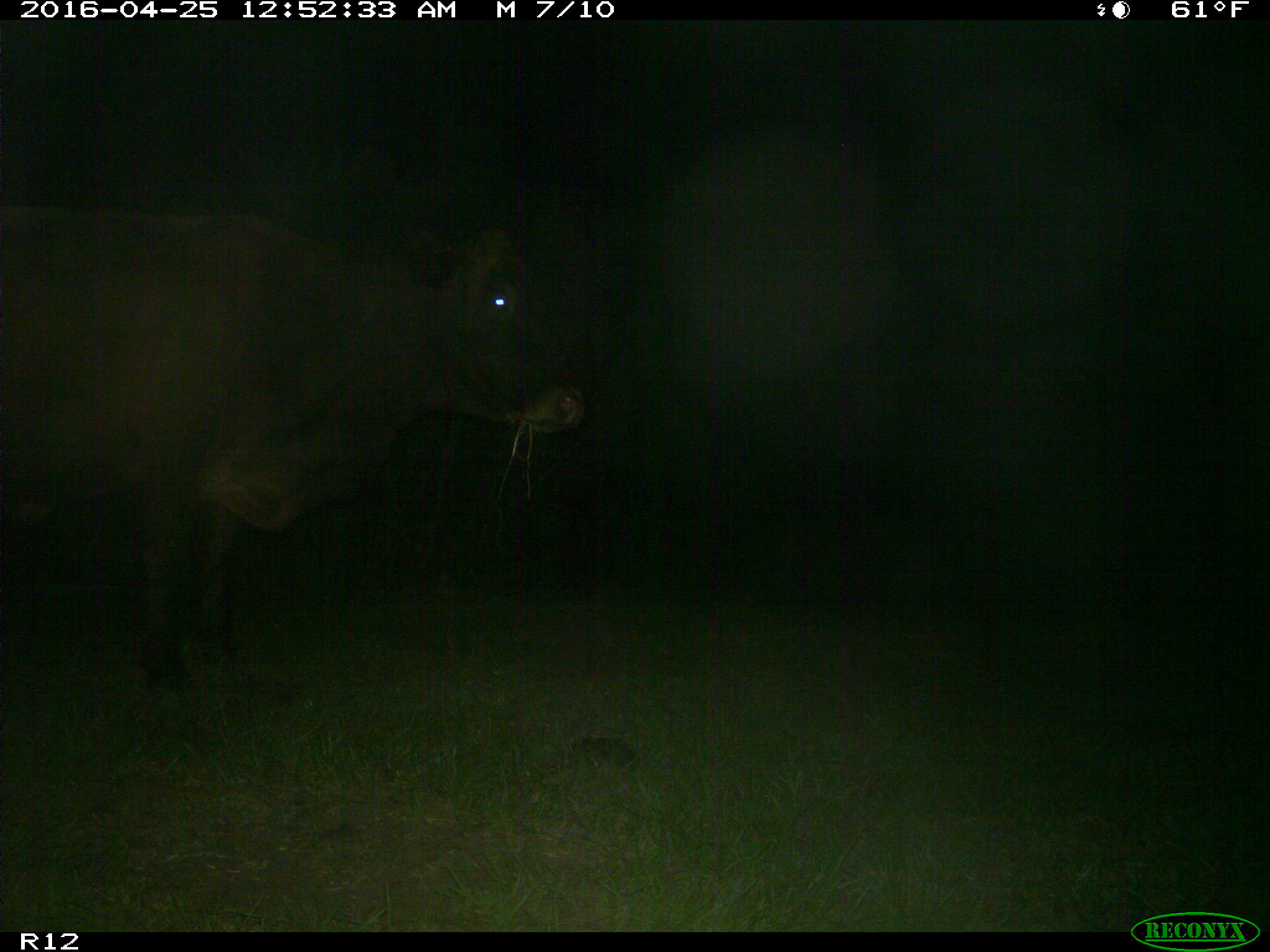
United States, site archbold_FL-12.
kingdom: Animalia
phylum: Chordata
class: Mammalia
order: Artiodactyla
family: Bovidae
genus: Bos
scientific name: Bos taurus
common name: domestic cow